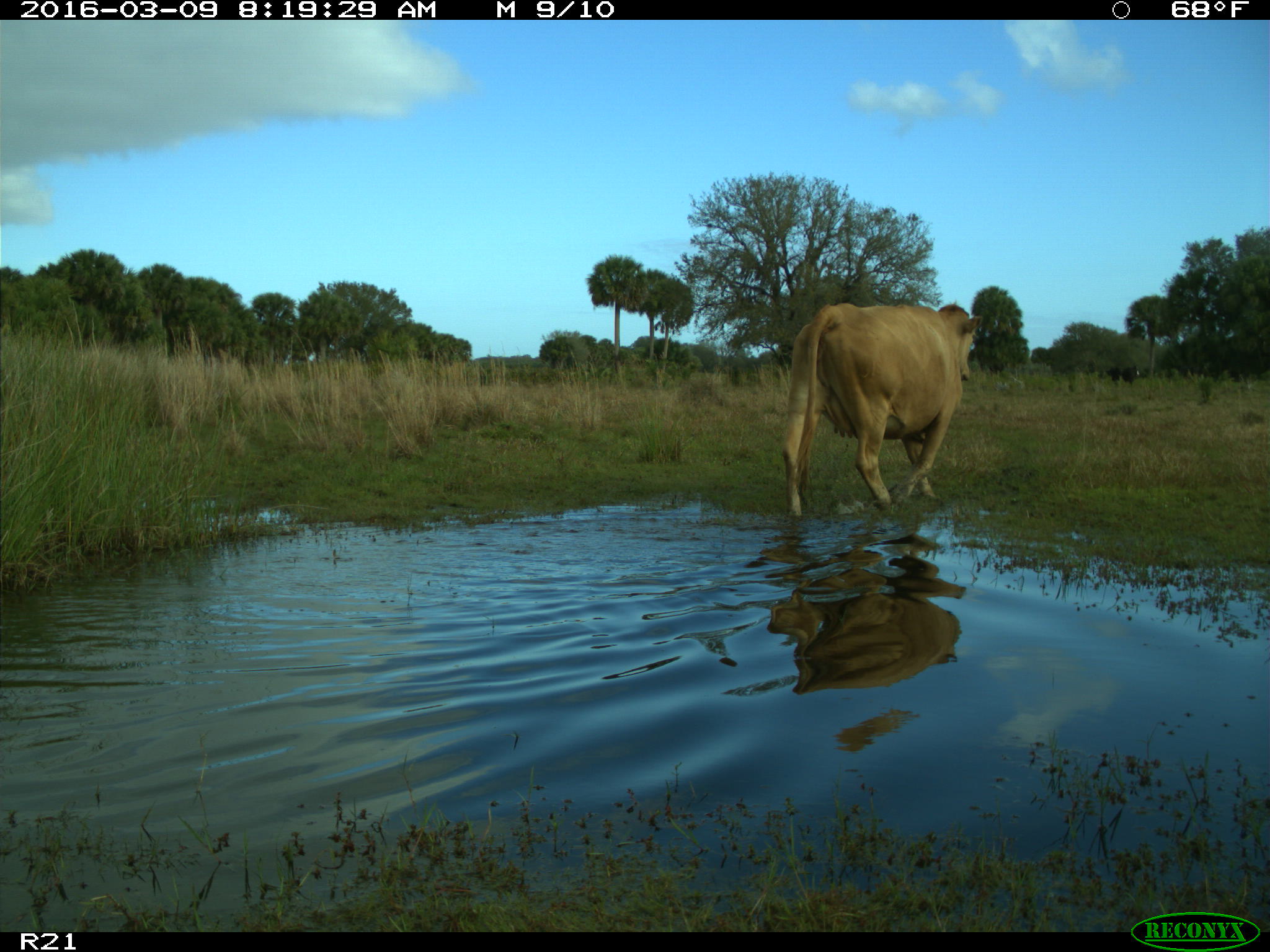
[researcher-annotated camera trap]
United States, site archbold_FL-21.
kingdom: Animalia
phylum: Chordata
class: Mammalia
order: Artiodactyla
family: Bovidae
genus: Bos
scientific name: Bos taurus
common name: domestic cow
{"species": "Bos taurus (domestic cow)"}